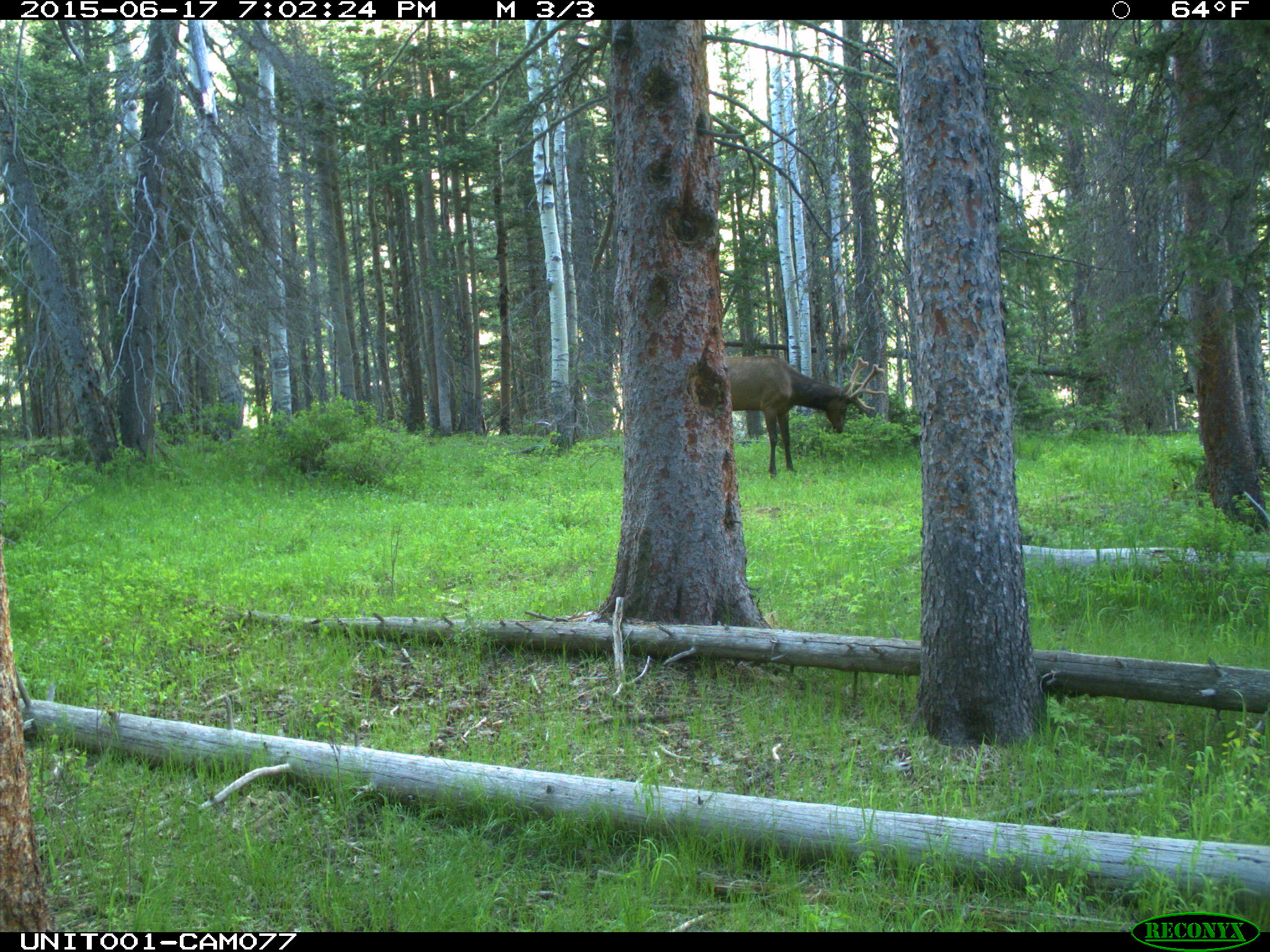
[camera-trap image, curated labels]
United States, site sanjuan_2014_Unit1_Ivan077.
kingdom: Animalia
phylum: Chordata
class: Mammalia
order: Artiodactyla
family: Cervidae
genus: Cervus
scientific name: Cervus elaphus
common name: red deer